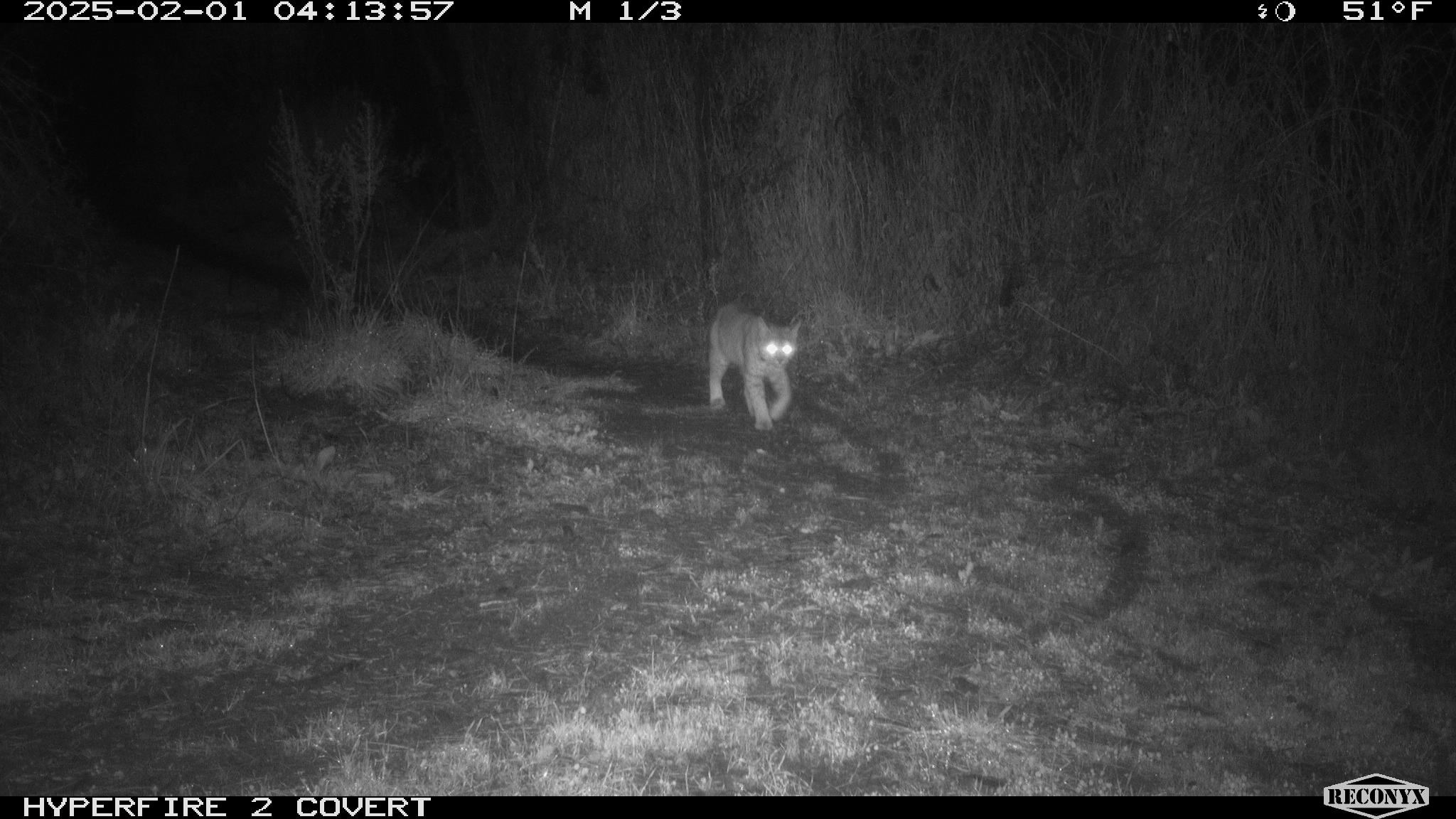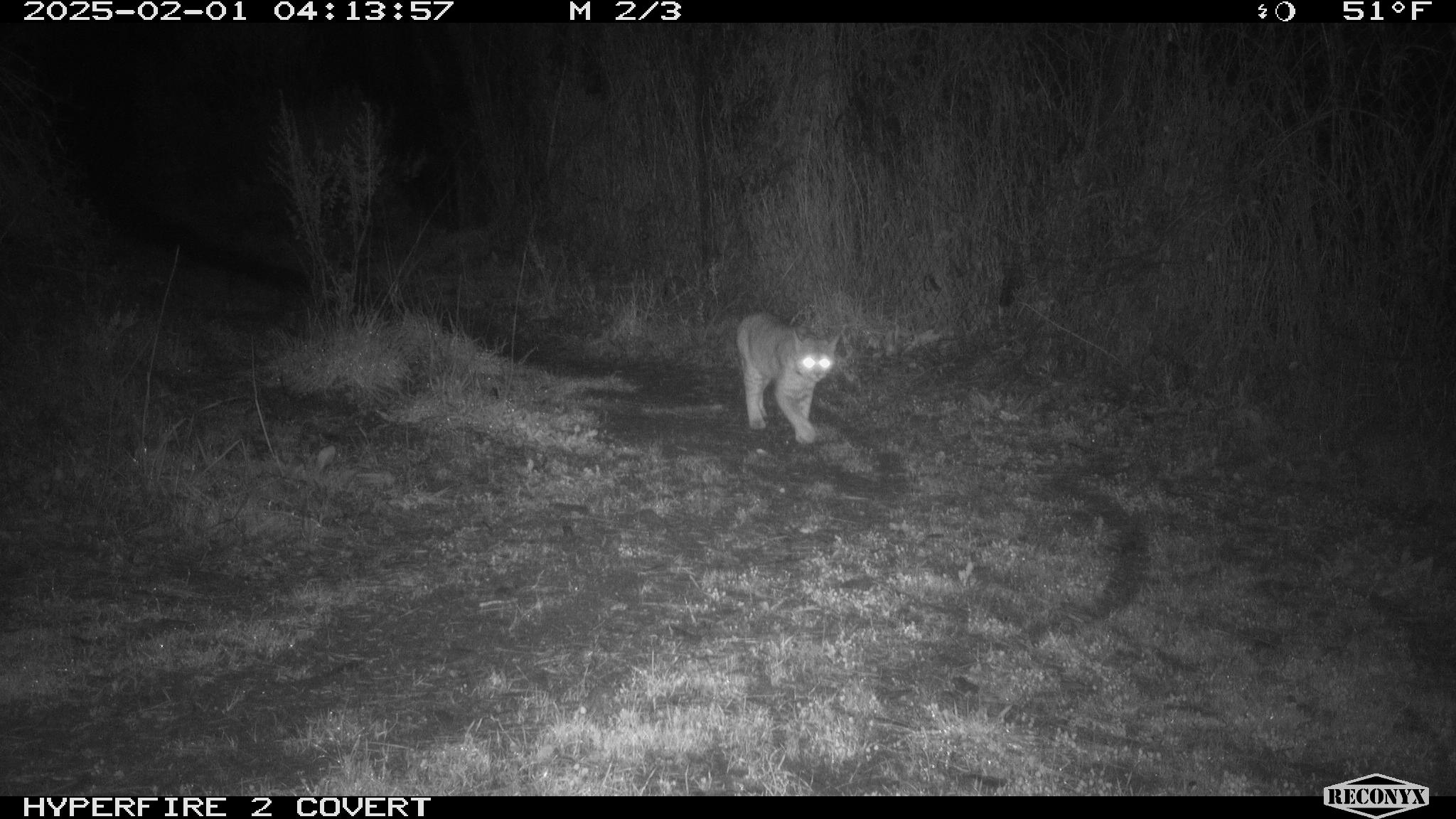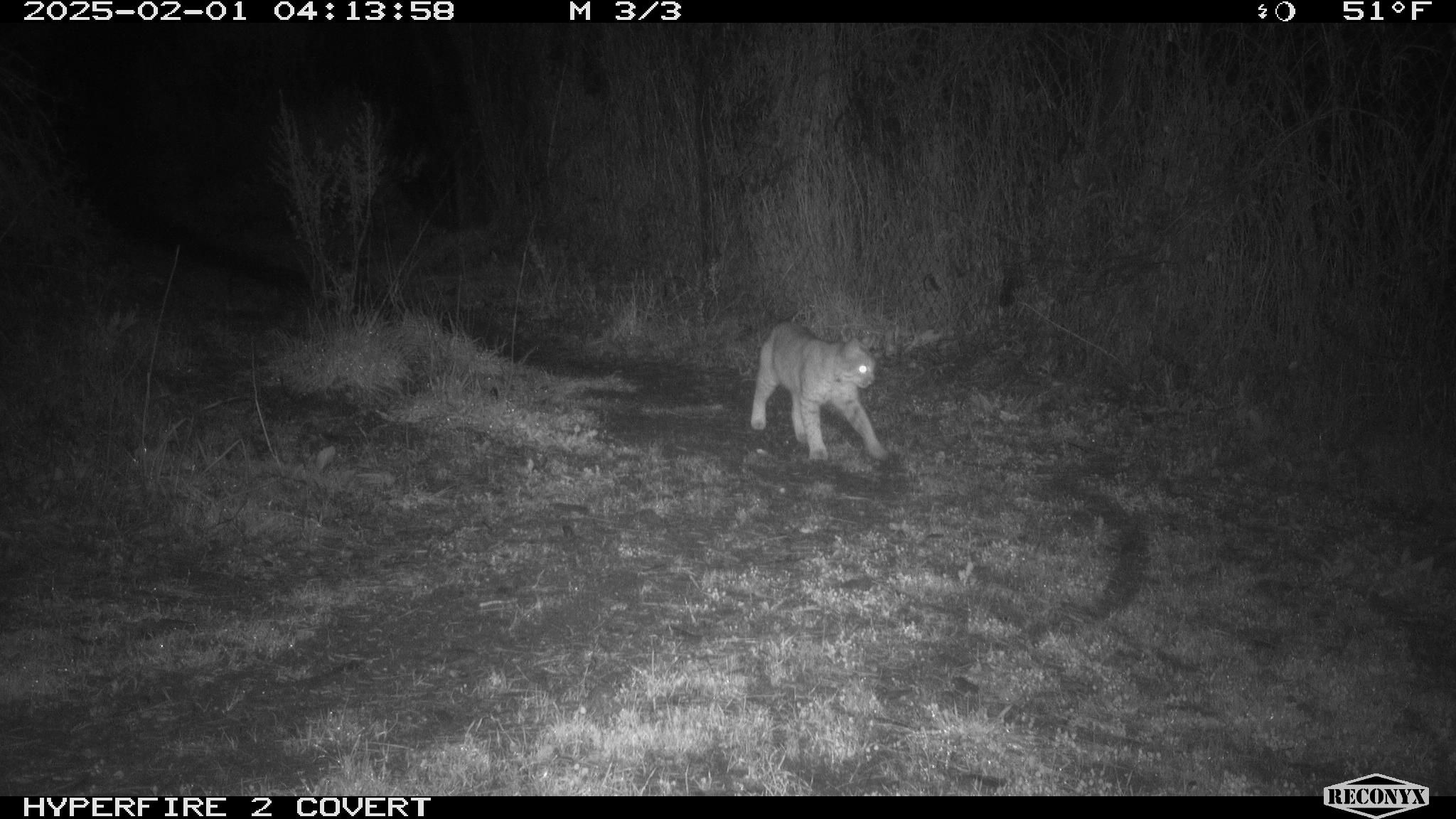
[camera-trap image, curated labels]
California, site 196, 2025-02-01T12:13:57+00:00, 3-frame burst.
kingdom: Animalia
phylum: Chordata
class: Mammalia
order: Carnivora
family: Felidae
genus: Lynx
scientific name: Lynx rufus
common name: bobcat